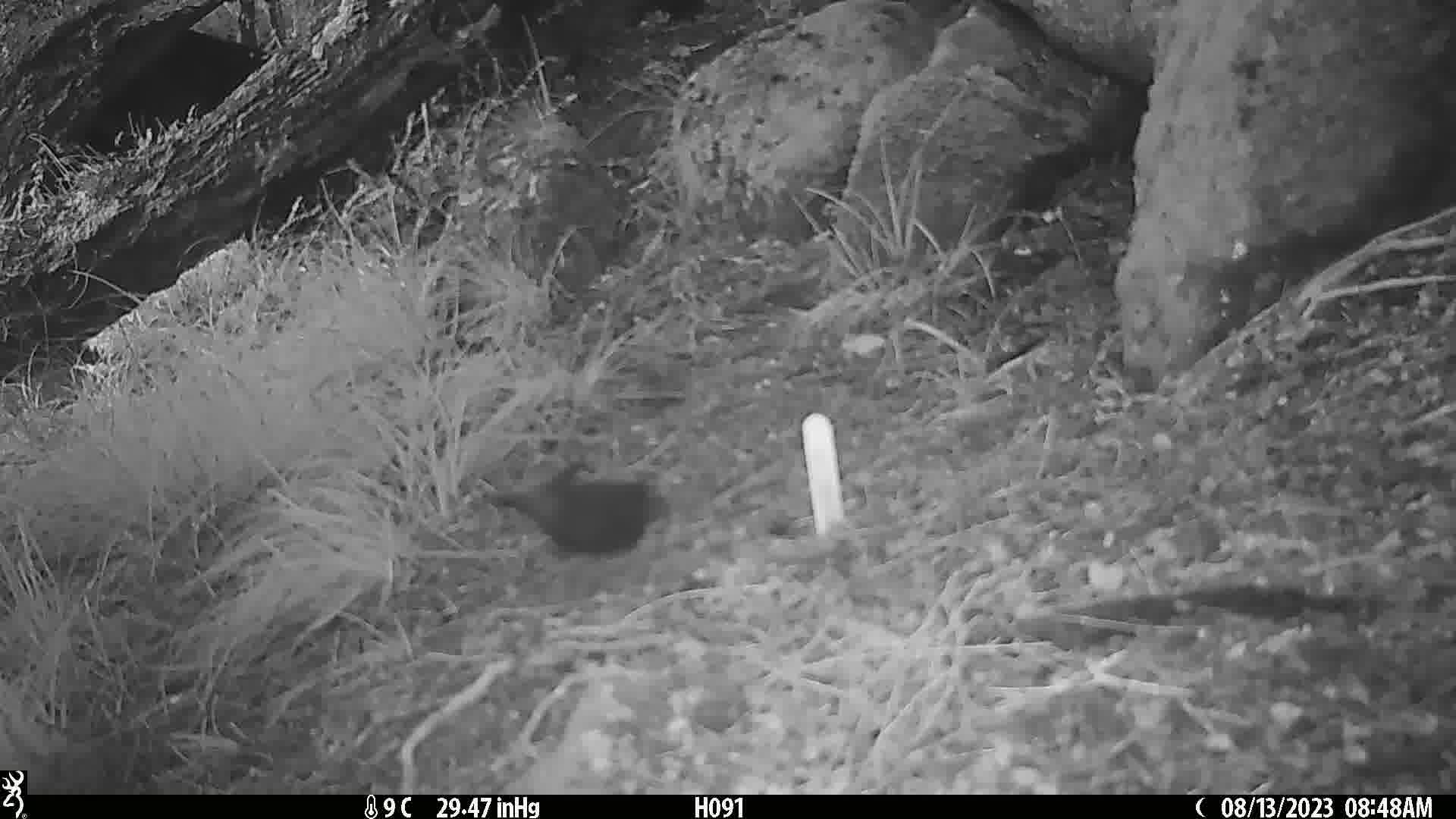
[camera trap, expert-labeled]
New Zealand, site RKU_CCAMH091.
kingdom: Animalia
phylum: Chordata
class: Aves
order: Passeriformes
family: Turdidae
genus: Turdus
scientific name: Turdus merula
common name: eurasian blackbird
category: blackbird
Blackbird (eurasian blackbird) (Turdus merula).